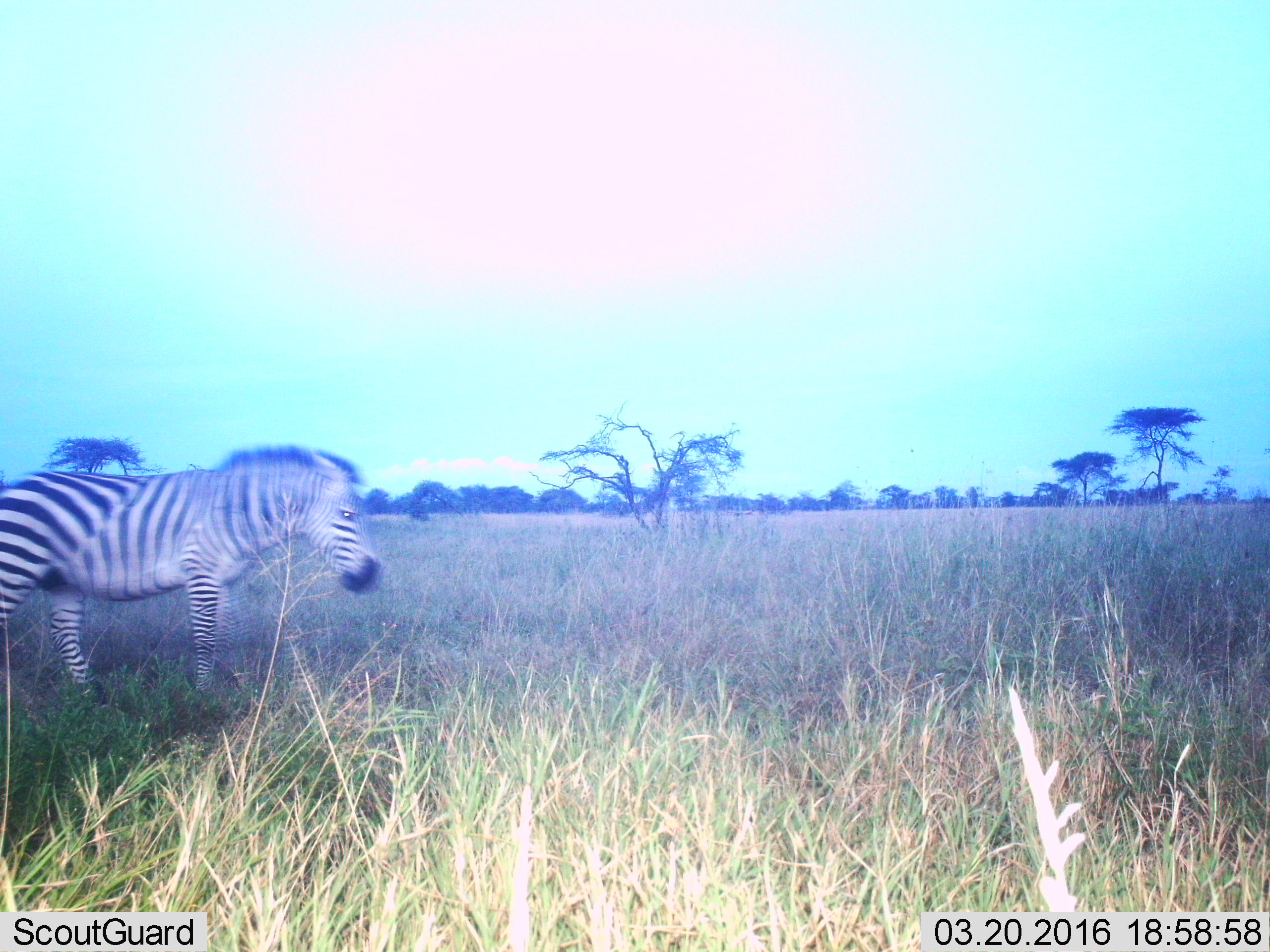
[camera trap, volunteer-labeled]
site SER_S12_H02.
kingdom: Animalia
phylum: Chordata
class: Mammalia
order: Perissodactyla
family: Equidae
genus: Equus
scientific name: Equus quagga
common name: plains zebra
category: zebraplains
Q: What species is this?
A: Zebraplains (plains zebra) (Equus quagga).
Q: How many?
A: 1.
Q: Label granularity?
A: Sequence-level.